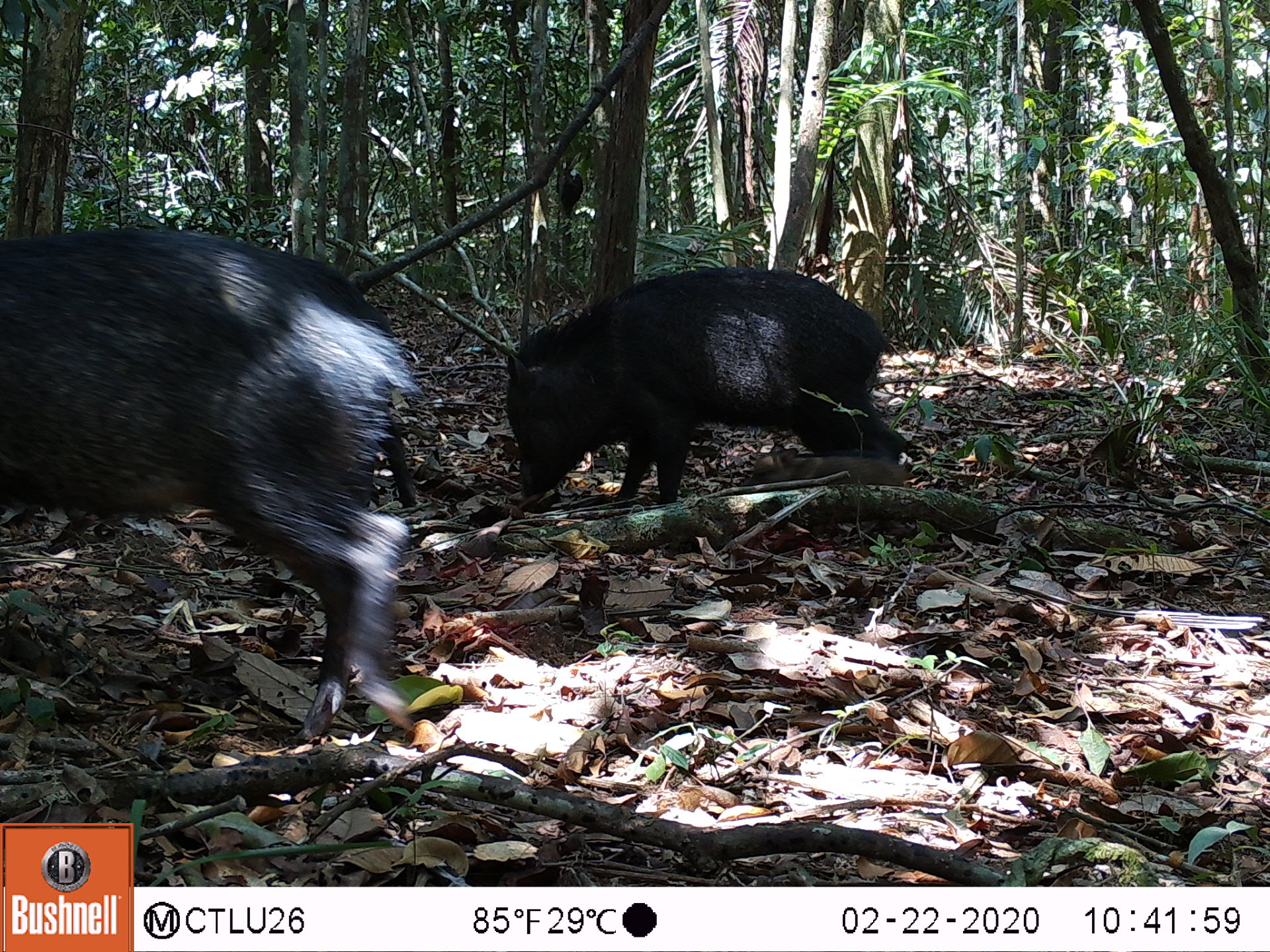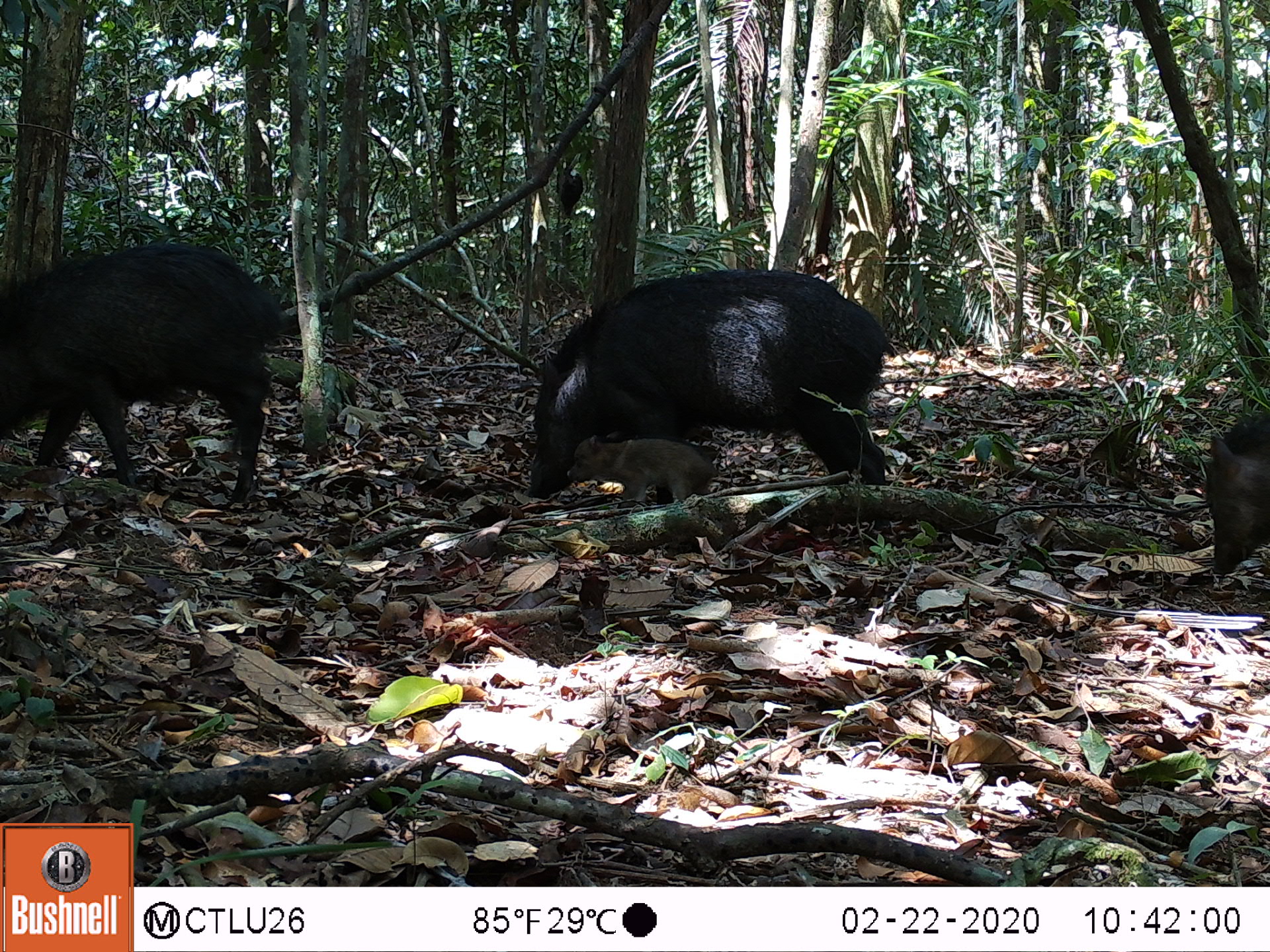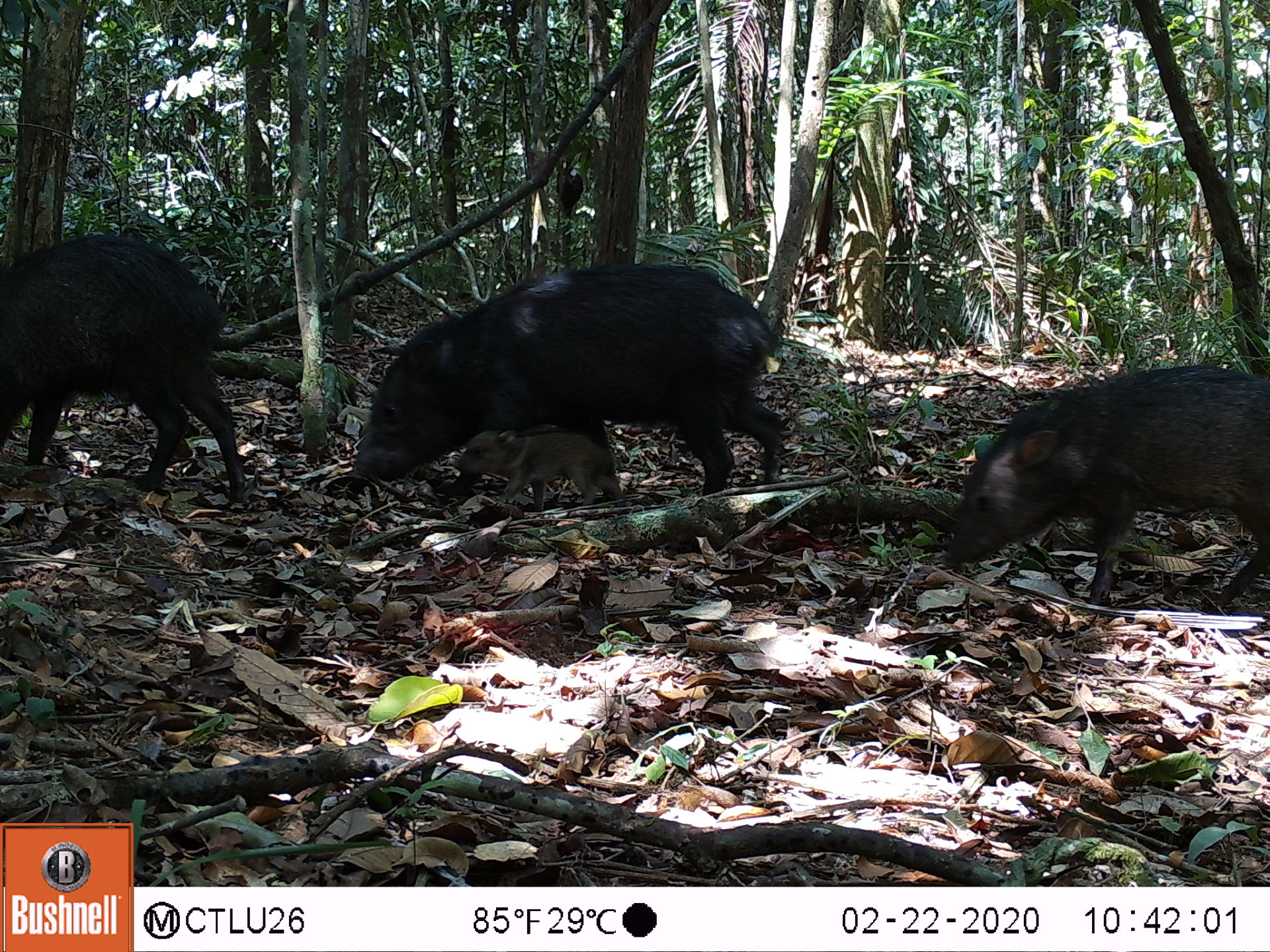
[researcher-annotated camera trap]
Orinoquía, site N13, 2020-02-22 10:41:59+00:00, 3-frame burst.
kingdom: Animalia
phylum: Chordata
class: Mammalia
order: Artiodactyla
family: Tayassuidae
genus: Pecari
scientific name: Pecari tajacu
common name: collared peccary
Collared peccary (Pecari tajacu).